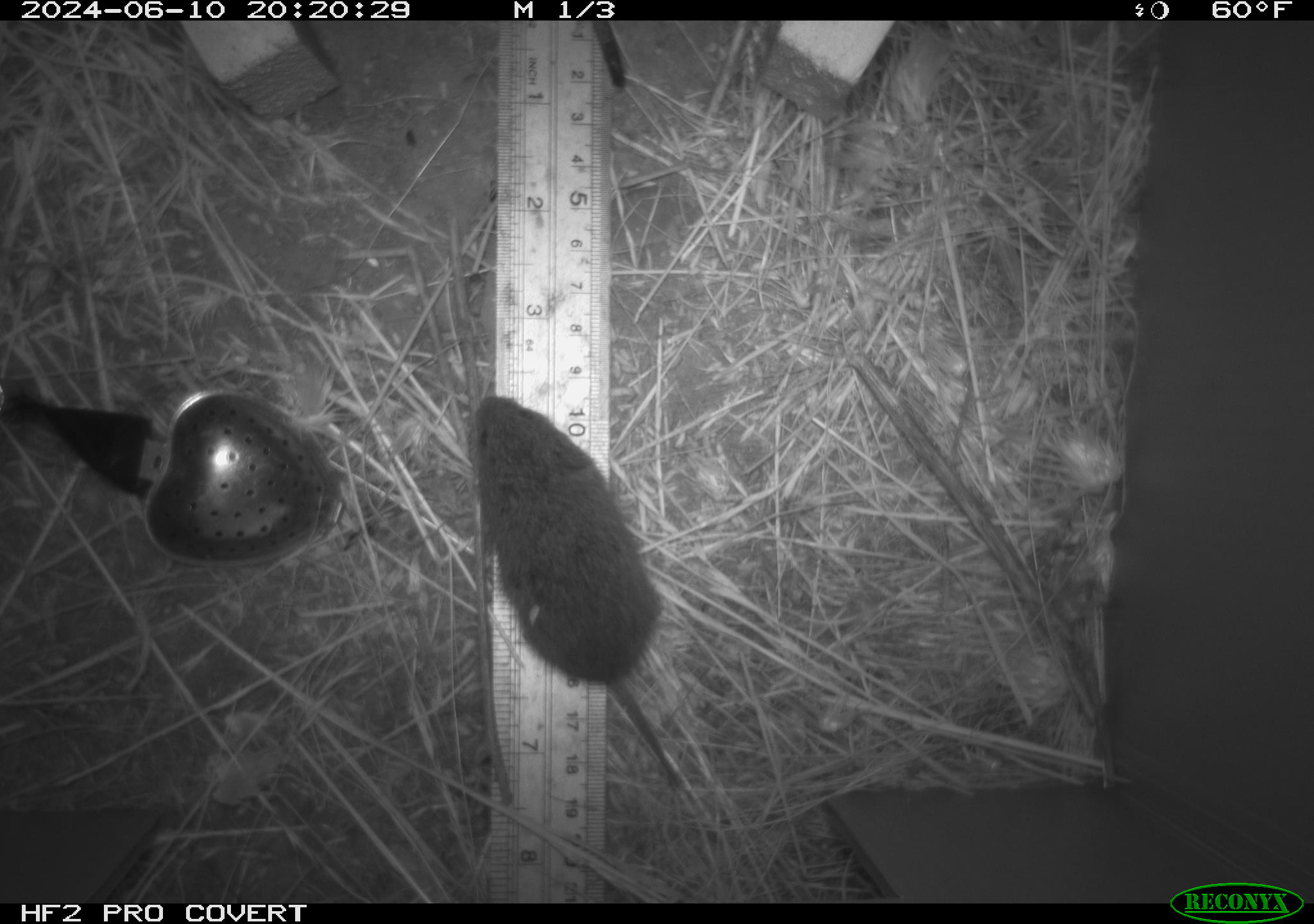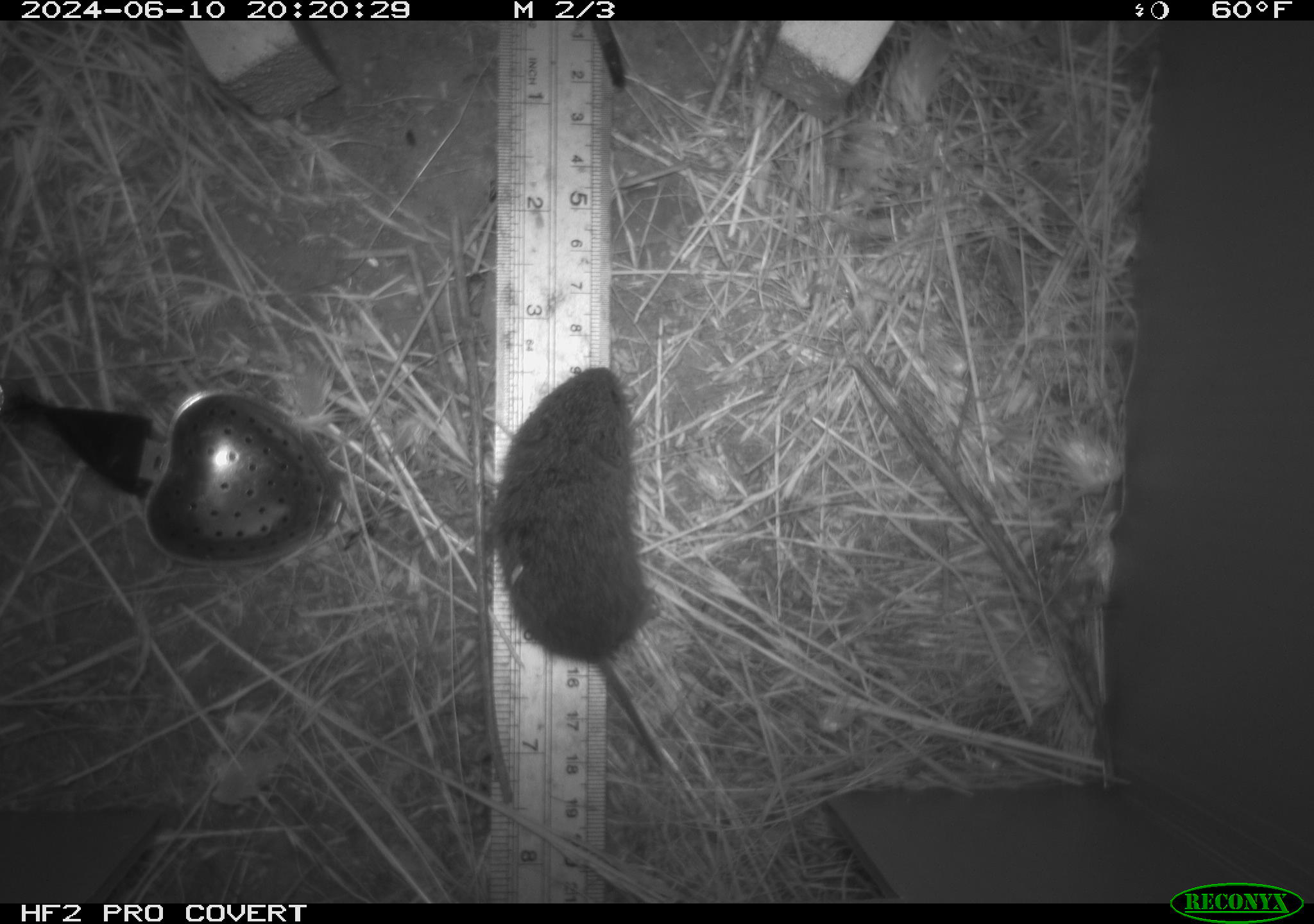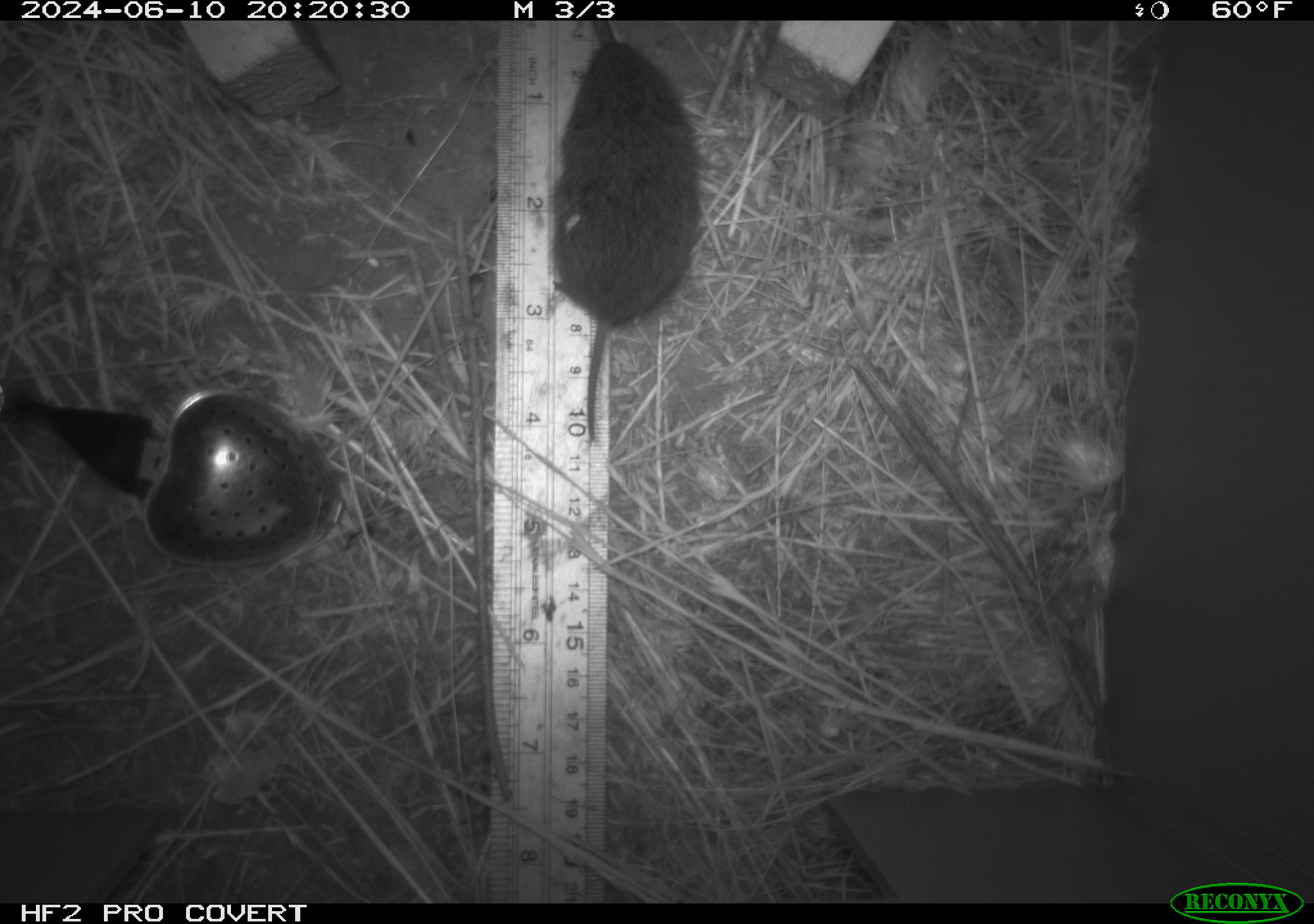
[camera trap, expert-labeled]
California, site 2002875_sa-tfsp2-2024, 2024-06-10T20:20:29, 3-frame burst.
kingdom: Animalia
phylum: Chordata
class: Mammalia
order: Rodentia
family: Cricetidae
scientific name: Arvicolinae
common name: voles, lemmings, and muskrats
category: arvicolinae subfamily